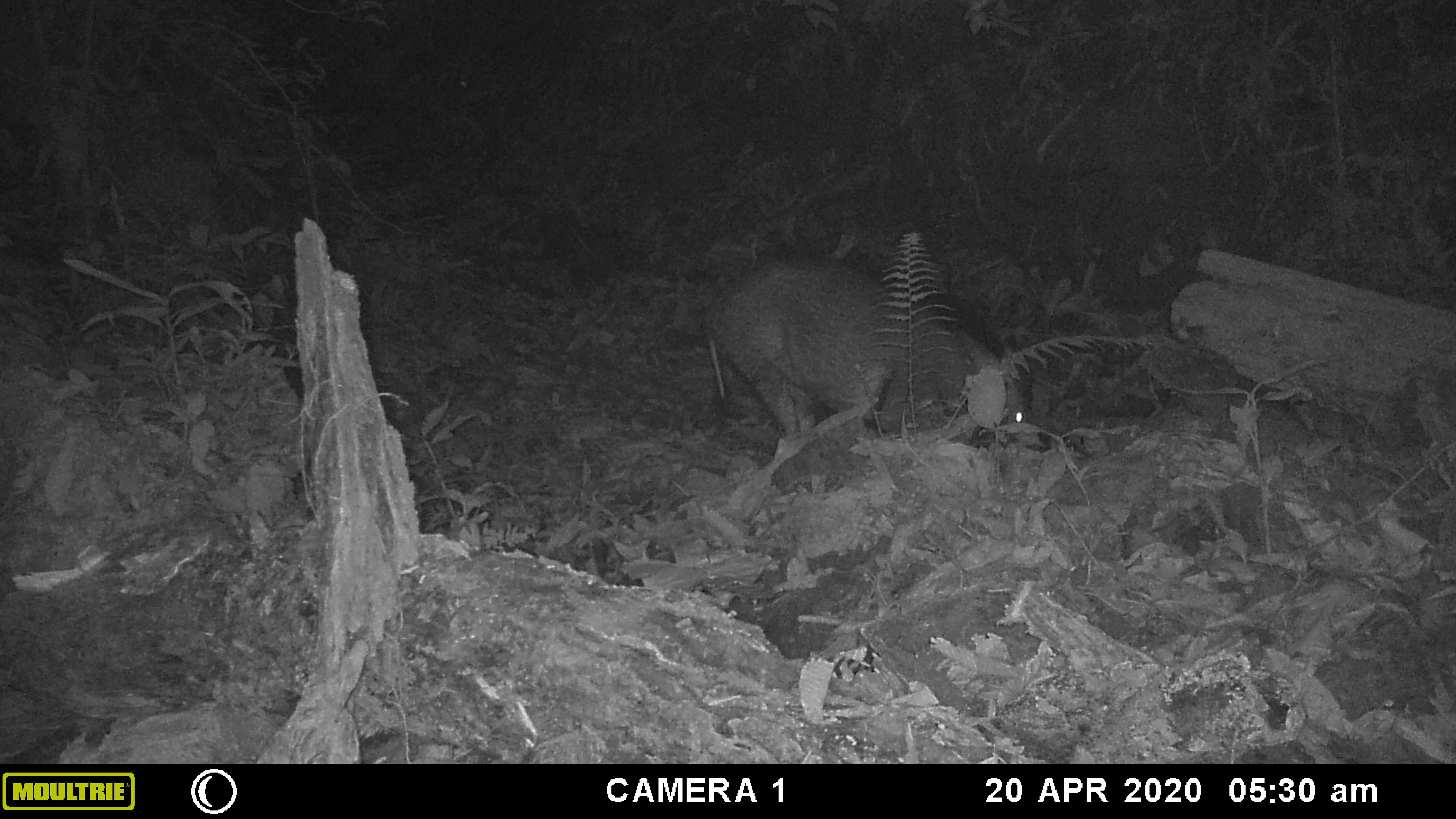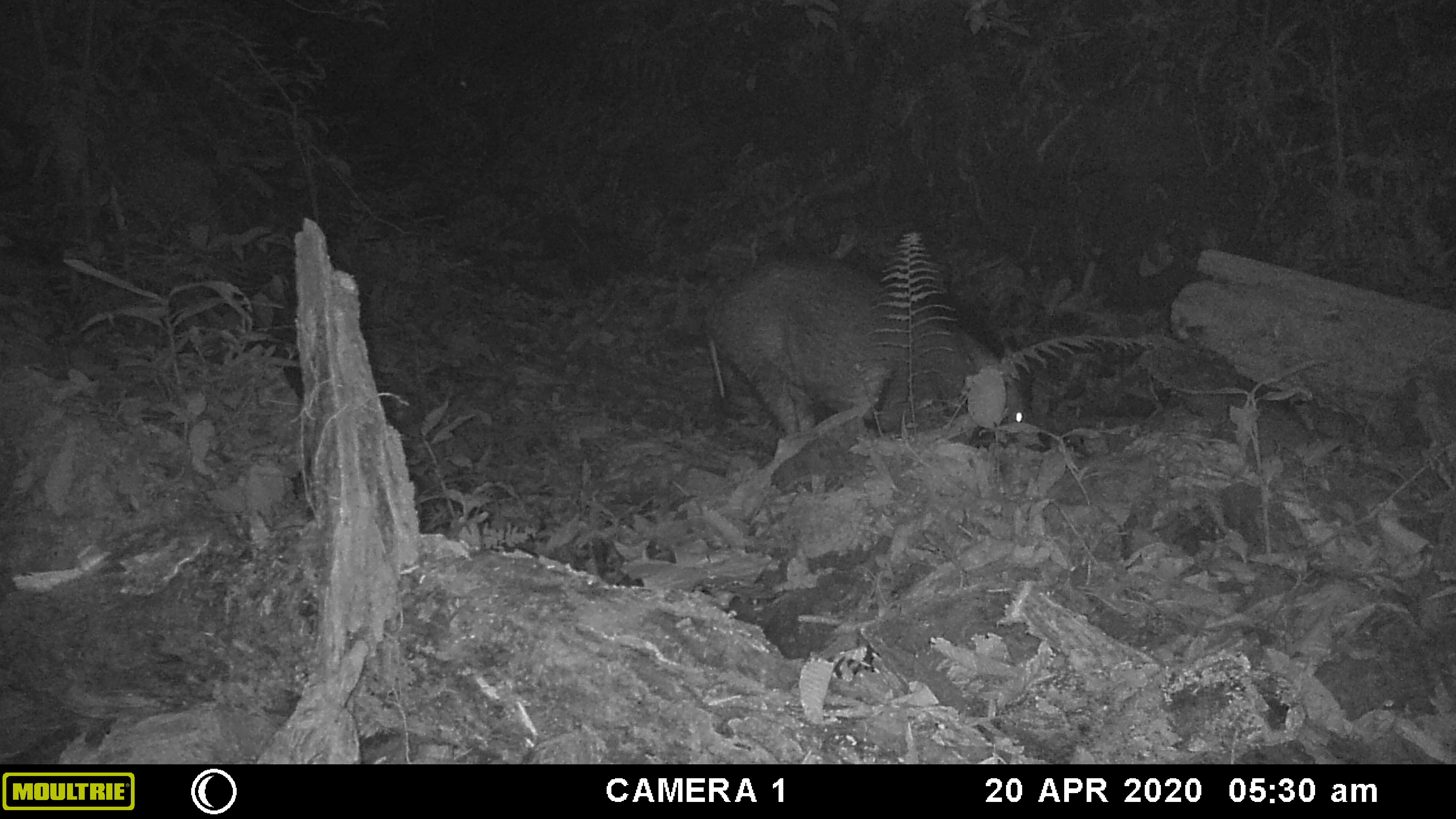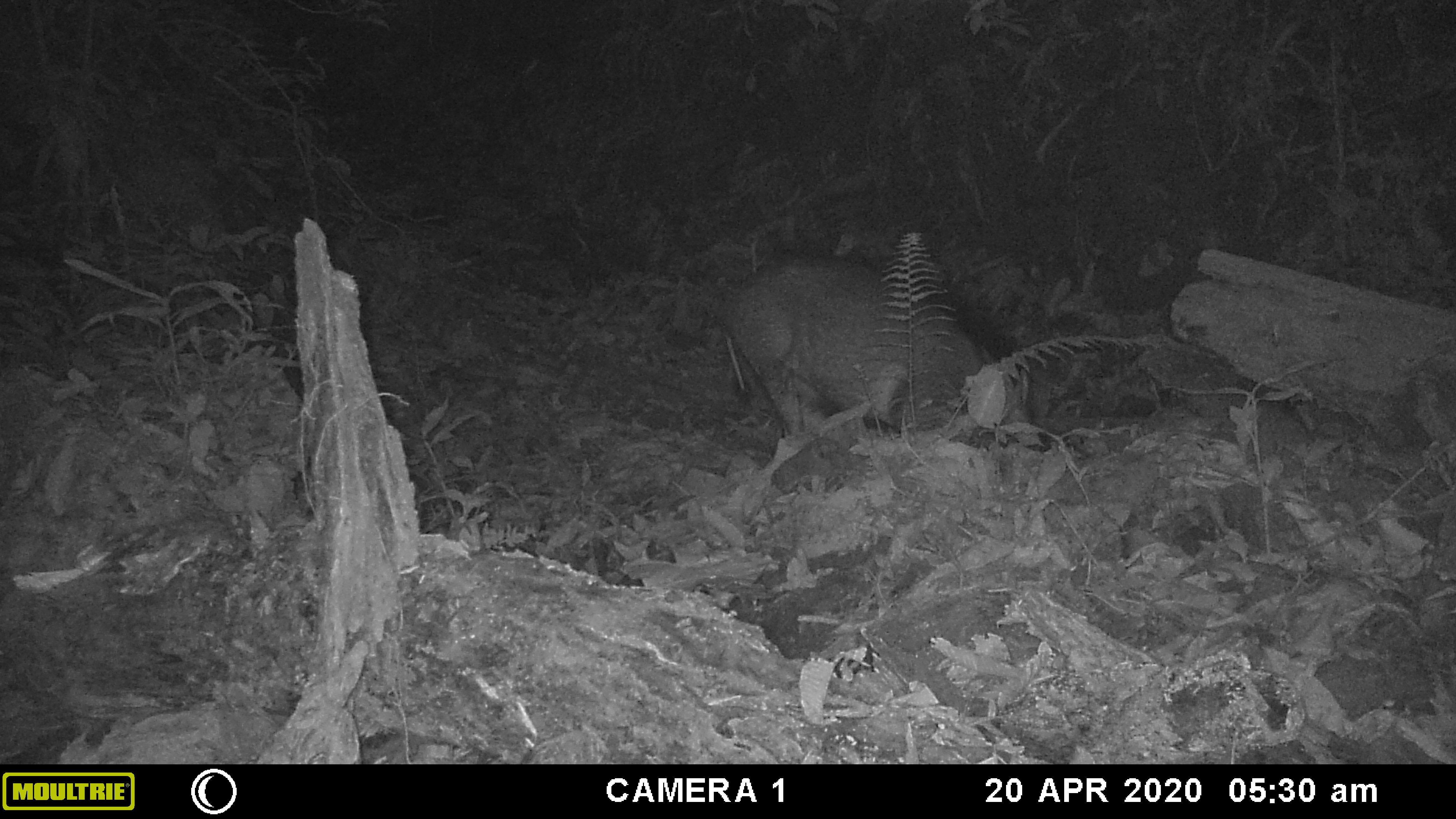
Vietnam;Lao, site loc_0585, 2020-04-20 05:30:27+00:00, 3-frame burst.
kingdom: Animalia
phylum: Arthropoda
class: Insecta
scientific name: Insecta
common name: insect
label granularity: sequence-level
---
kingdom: Animalia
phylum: Chordata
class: Mammalia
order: Artiodactyla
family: Suidae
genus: Sus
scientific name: Sus scrofa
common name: eurasian wild pig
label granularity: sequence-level